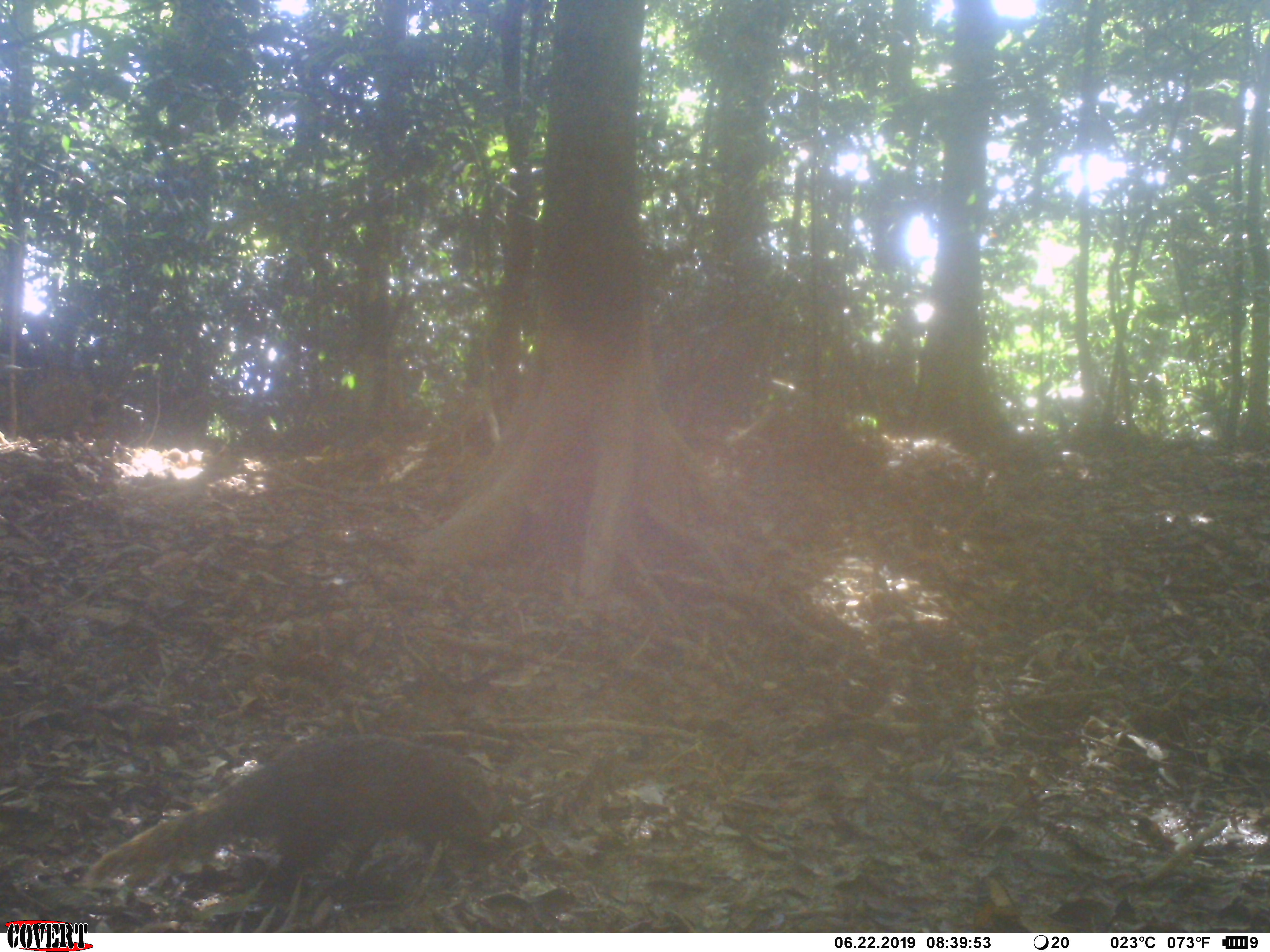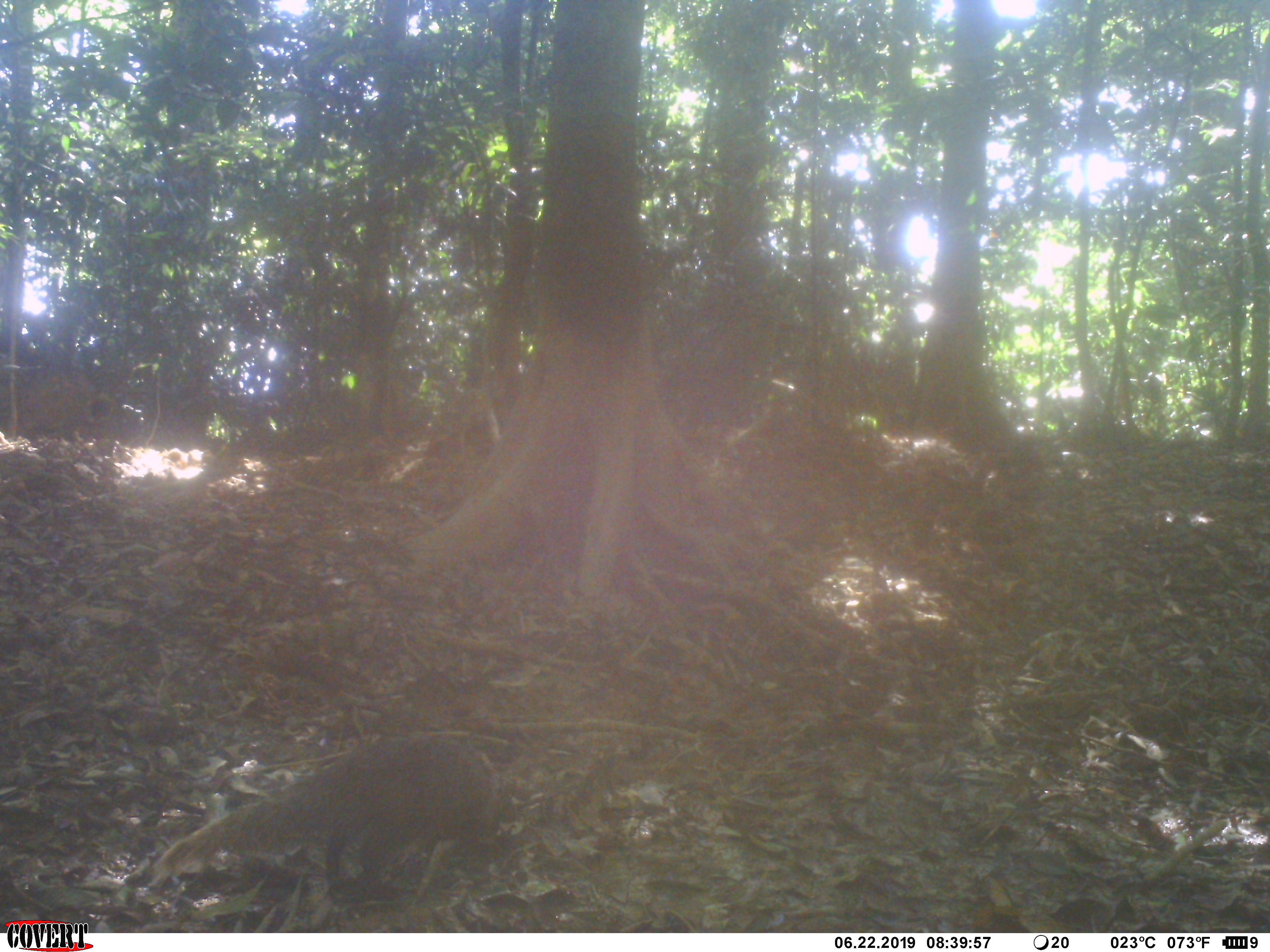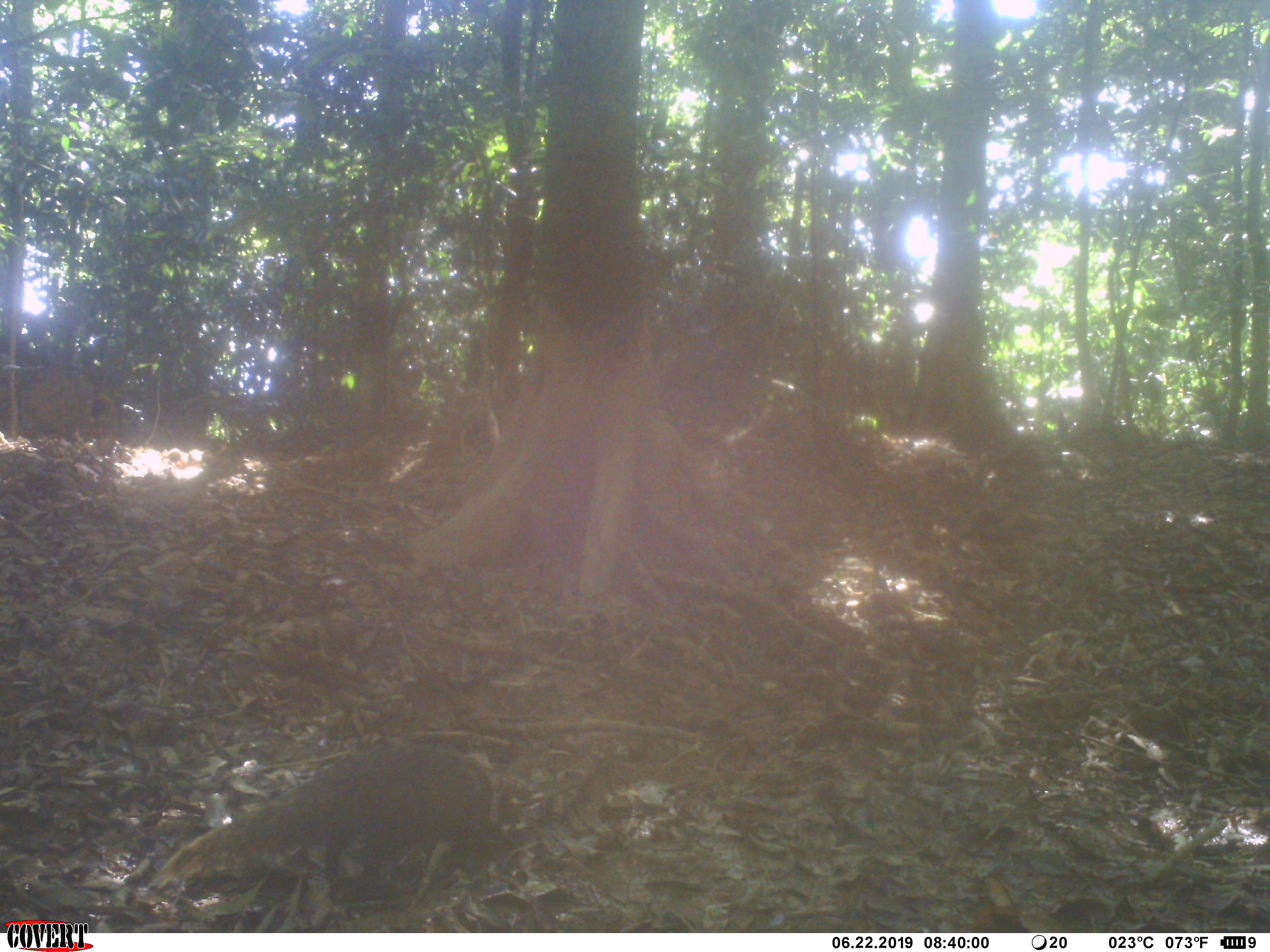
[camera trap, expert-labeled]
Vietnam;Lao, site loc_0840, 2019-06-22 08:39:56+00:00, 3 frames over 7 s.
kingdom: Animalia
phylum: Chordata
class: Mammalia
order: Carnivora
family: Herpestidae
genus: Urva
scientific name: Urva urva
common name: crab-eating mongoose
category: crab eating mongoose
Crab eating mongoose (crab-eating mongoose) (Urva urva). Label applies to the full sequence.